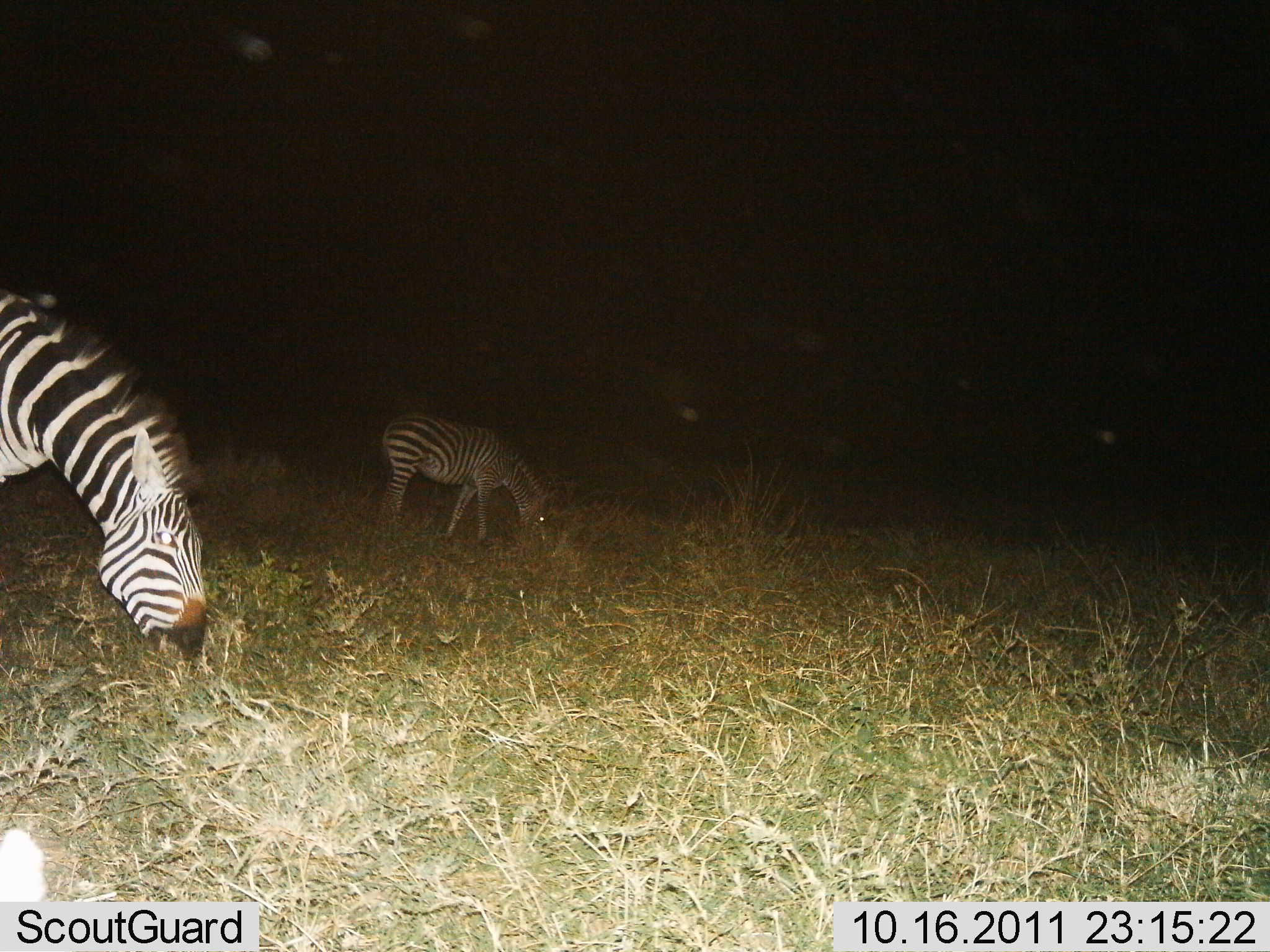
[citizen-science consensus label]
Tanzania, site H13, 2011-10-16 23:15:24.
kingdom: Animalia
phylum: Chordata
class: Mammalia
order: Perissodactyla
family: Equidae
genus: Equus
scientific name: Equus quagga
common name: plains zebra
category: zebra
Zebra (plains zebra) (Equus quagga), count 2. Behavior (volunteer vote fractions): standing 8%, resting 0%, moving 0%, interacting 0%. Young present (vote fraction): 0%. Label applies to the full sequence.